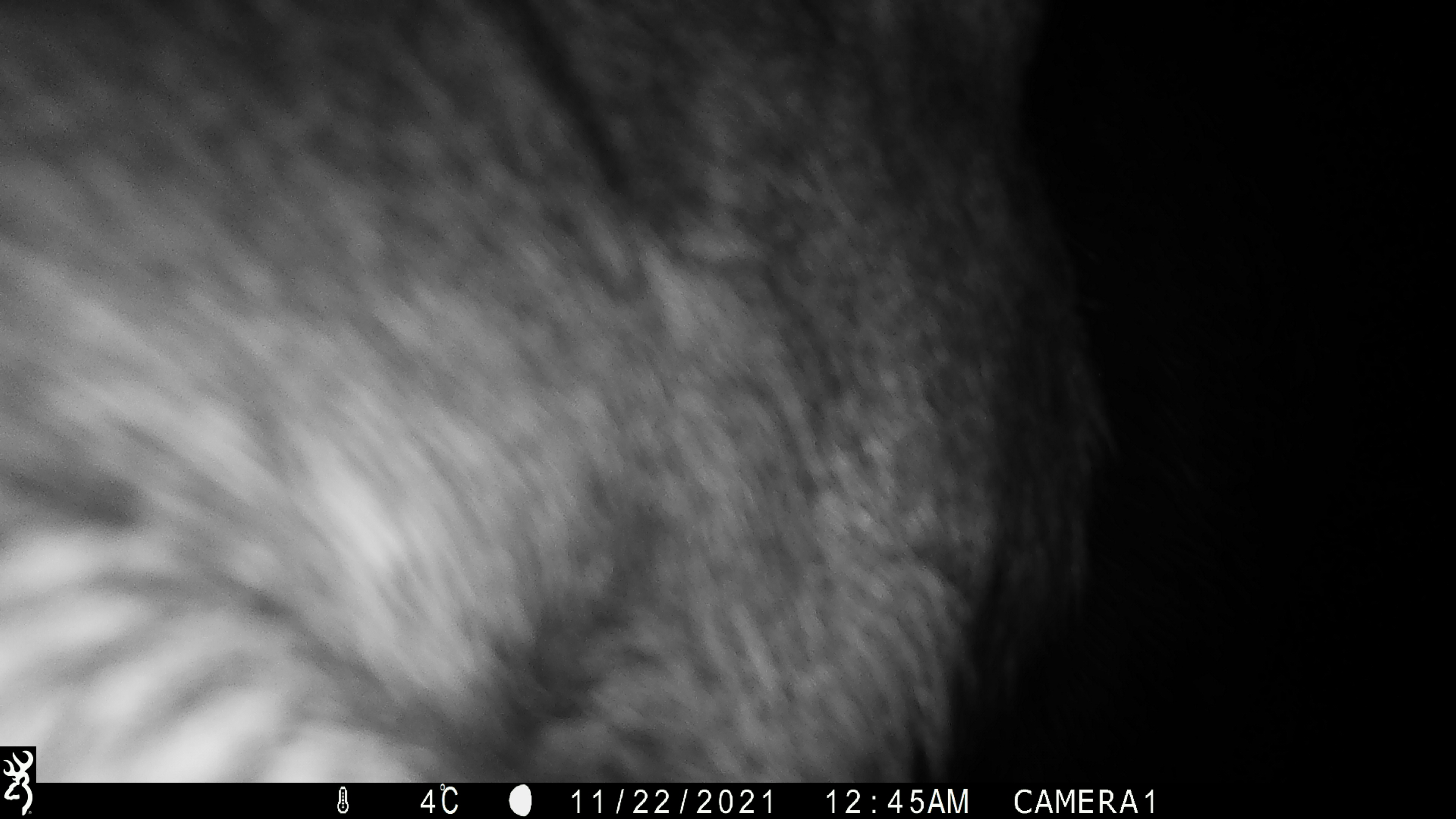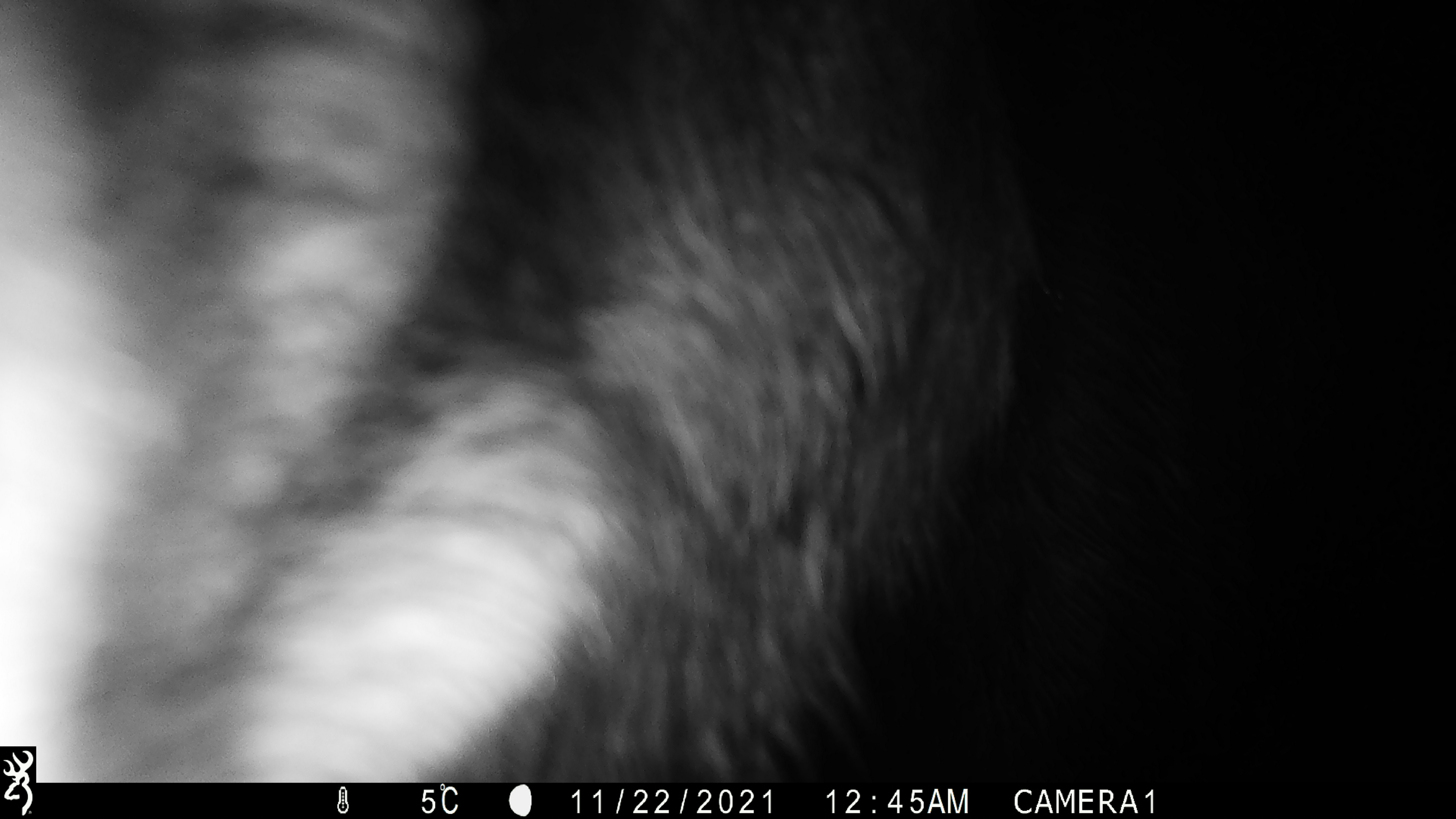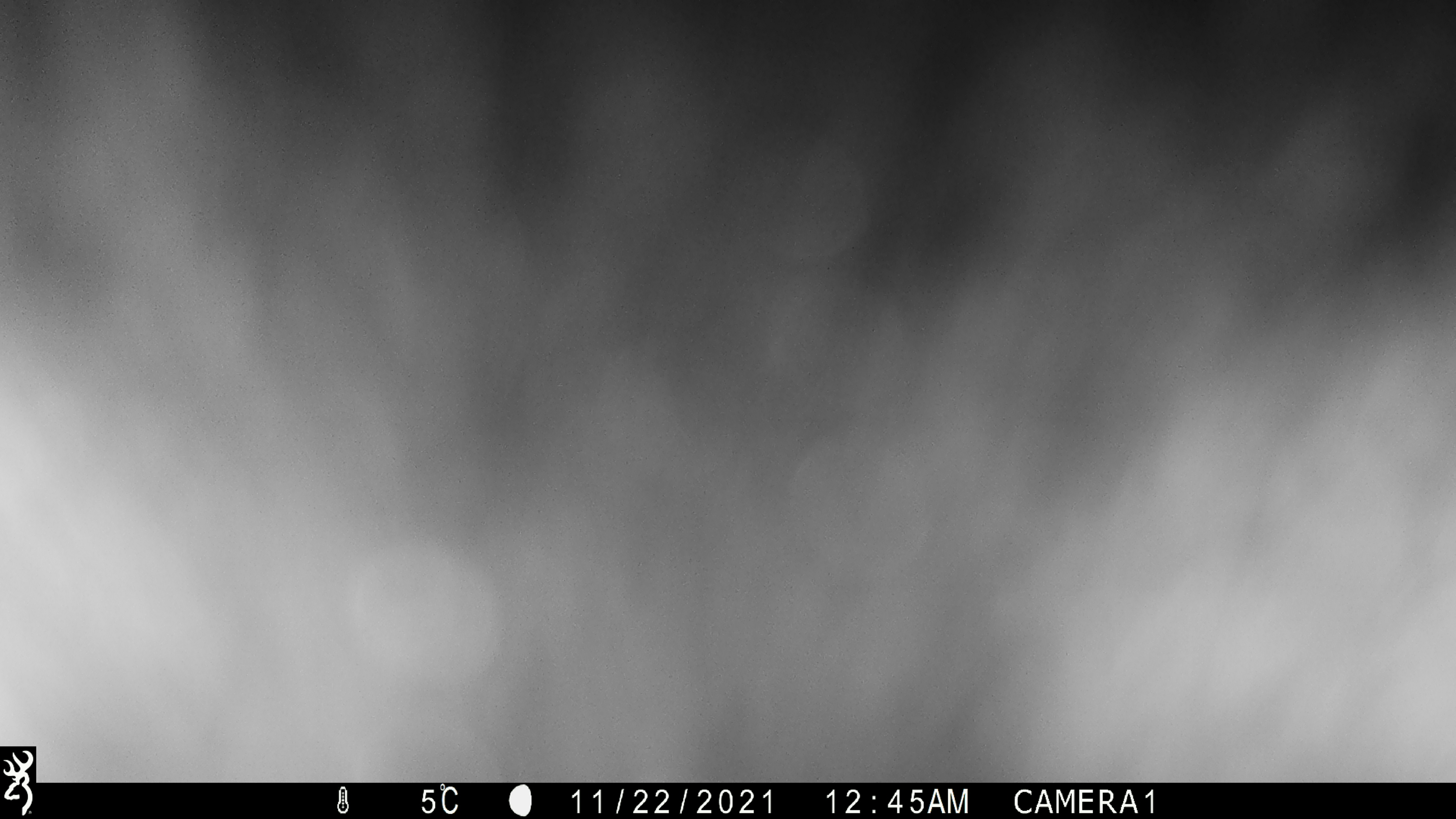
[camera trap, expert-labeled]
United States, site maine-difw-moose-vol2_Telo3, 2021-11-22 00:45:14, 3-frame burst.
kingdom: Animalia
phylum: Chordata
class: Mammalia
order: Artiodactyla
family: Cervidae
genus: Alces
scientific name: Alces alces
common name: moose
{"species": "moose (Alces alces)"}